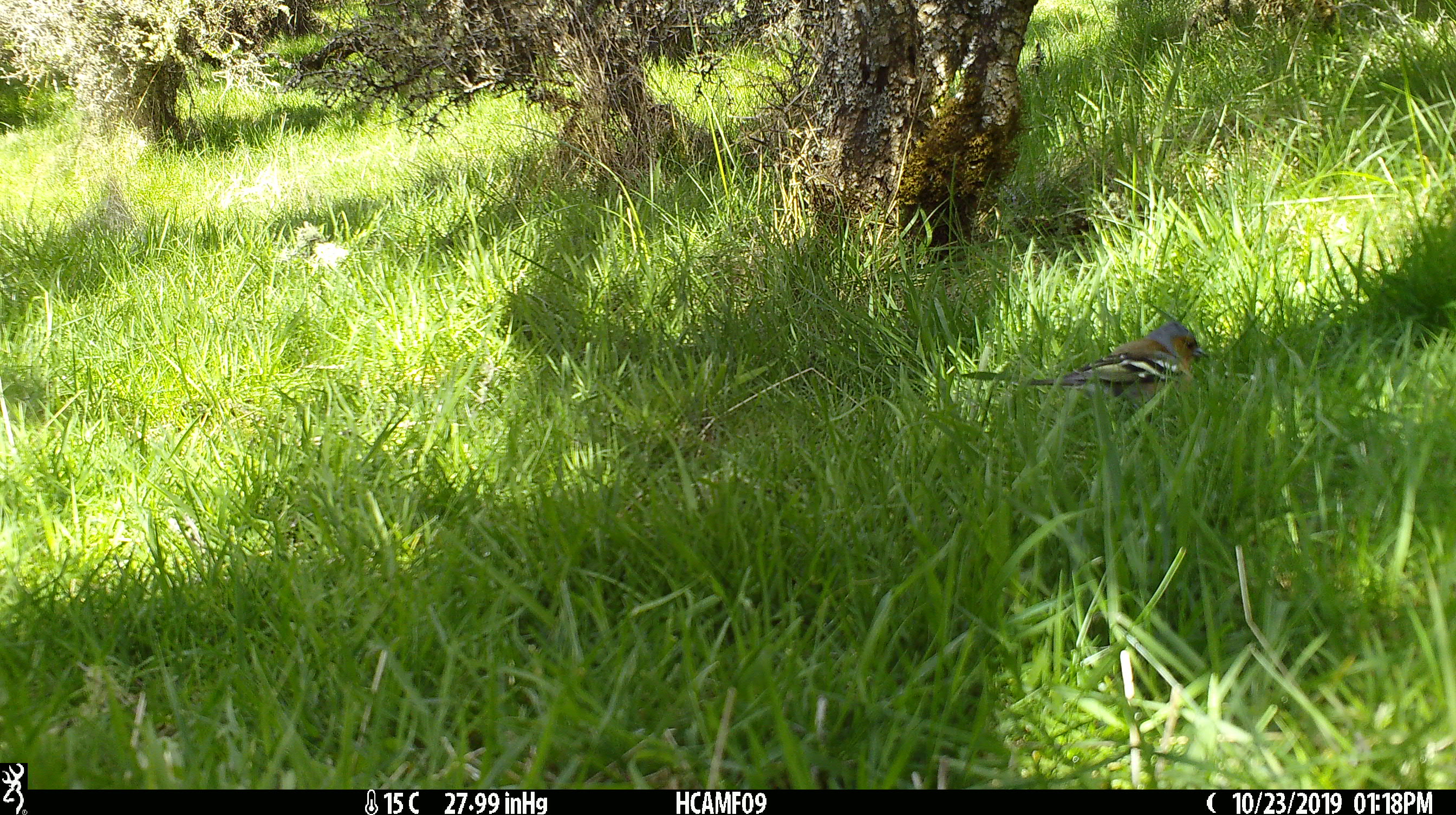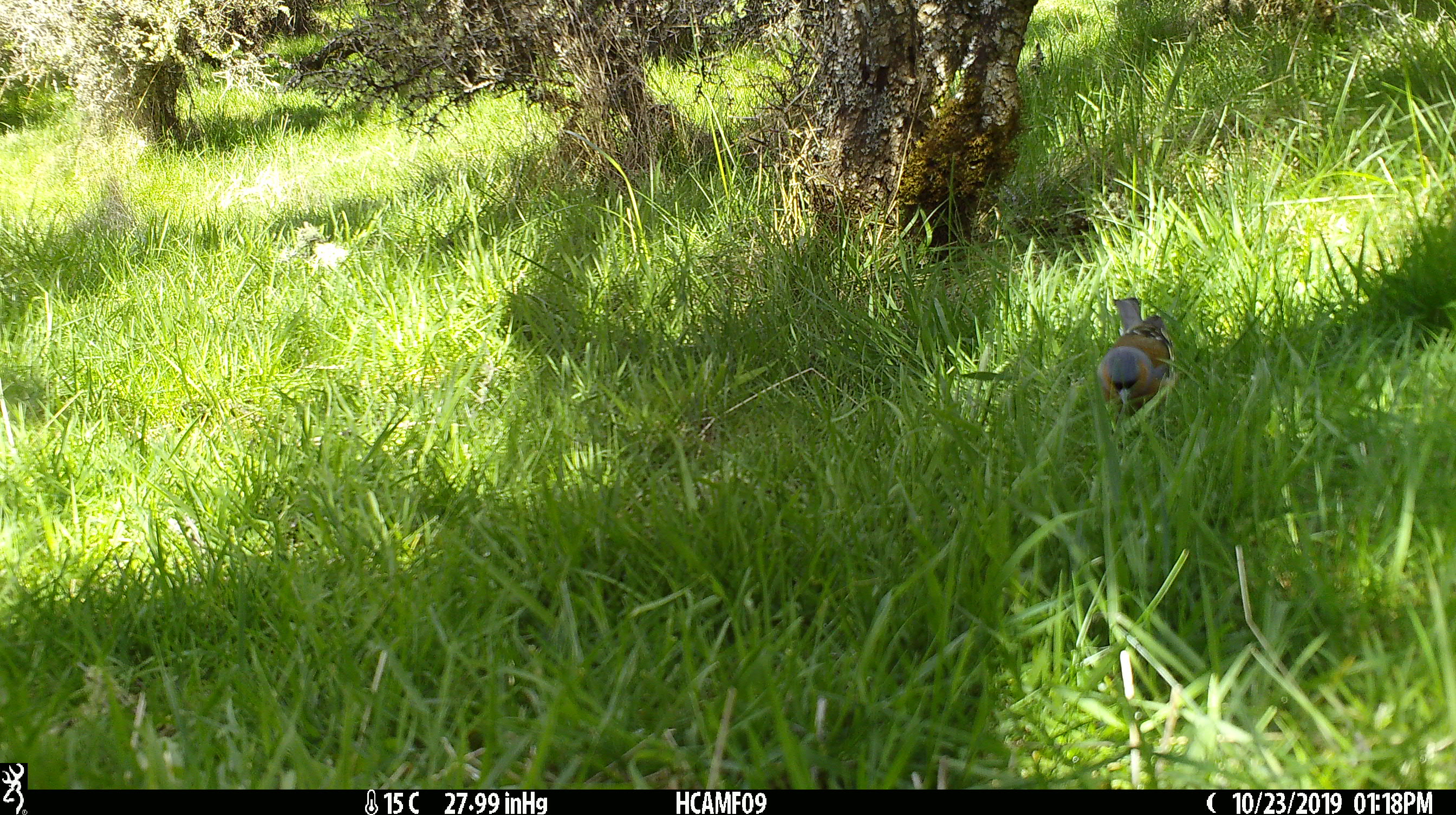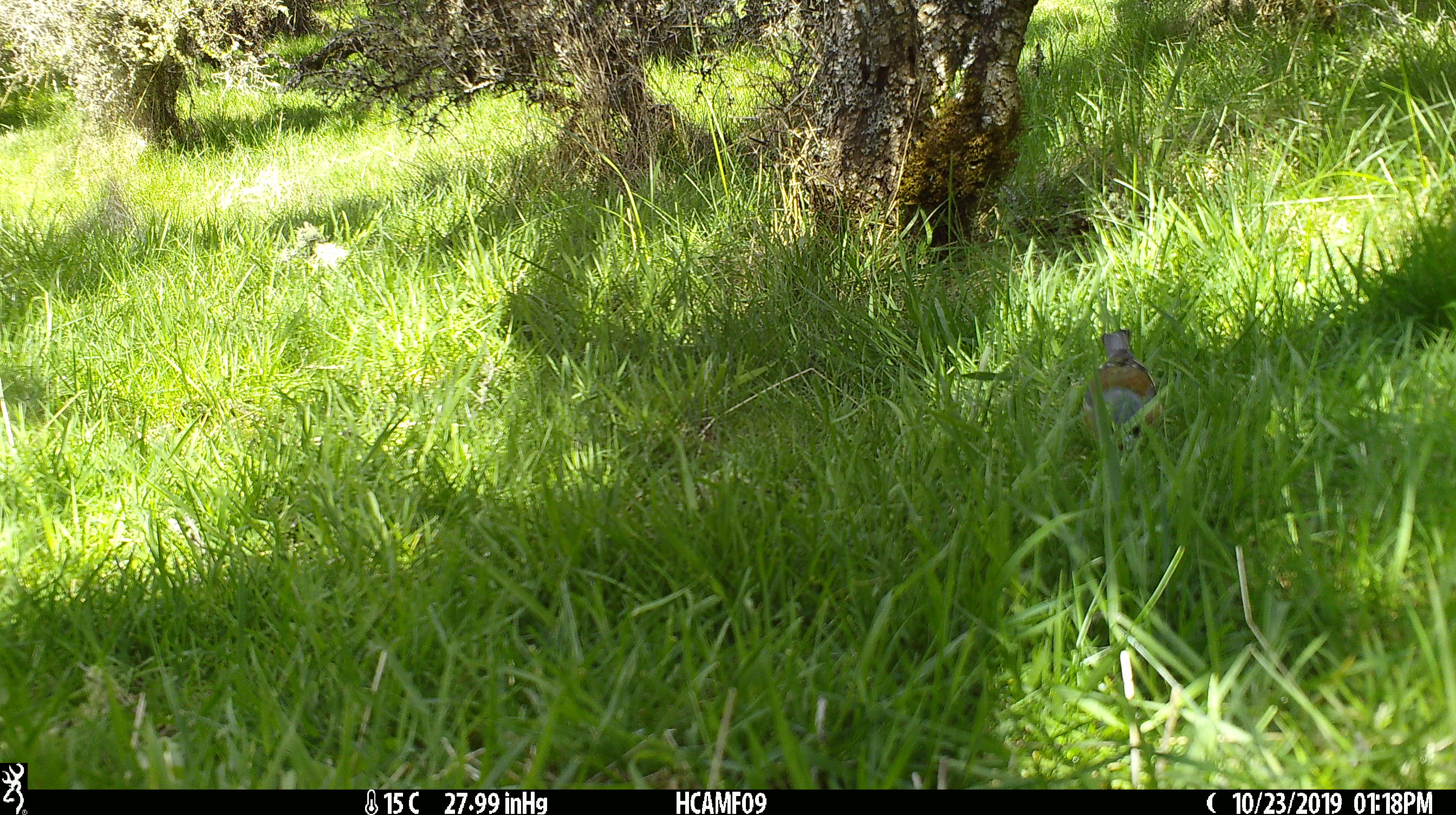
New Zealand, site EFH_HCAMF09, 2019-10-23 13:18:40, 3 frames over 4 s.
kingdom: Animalia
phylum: Chordata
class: Aves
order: Passeriformes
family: Fringillidae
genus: Fringilla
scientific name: Fringilla coelebs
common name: common chaffinch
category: chaffinch